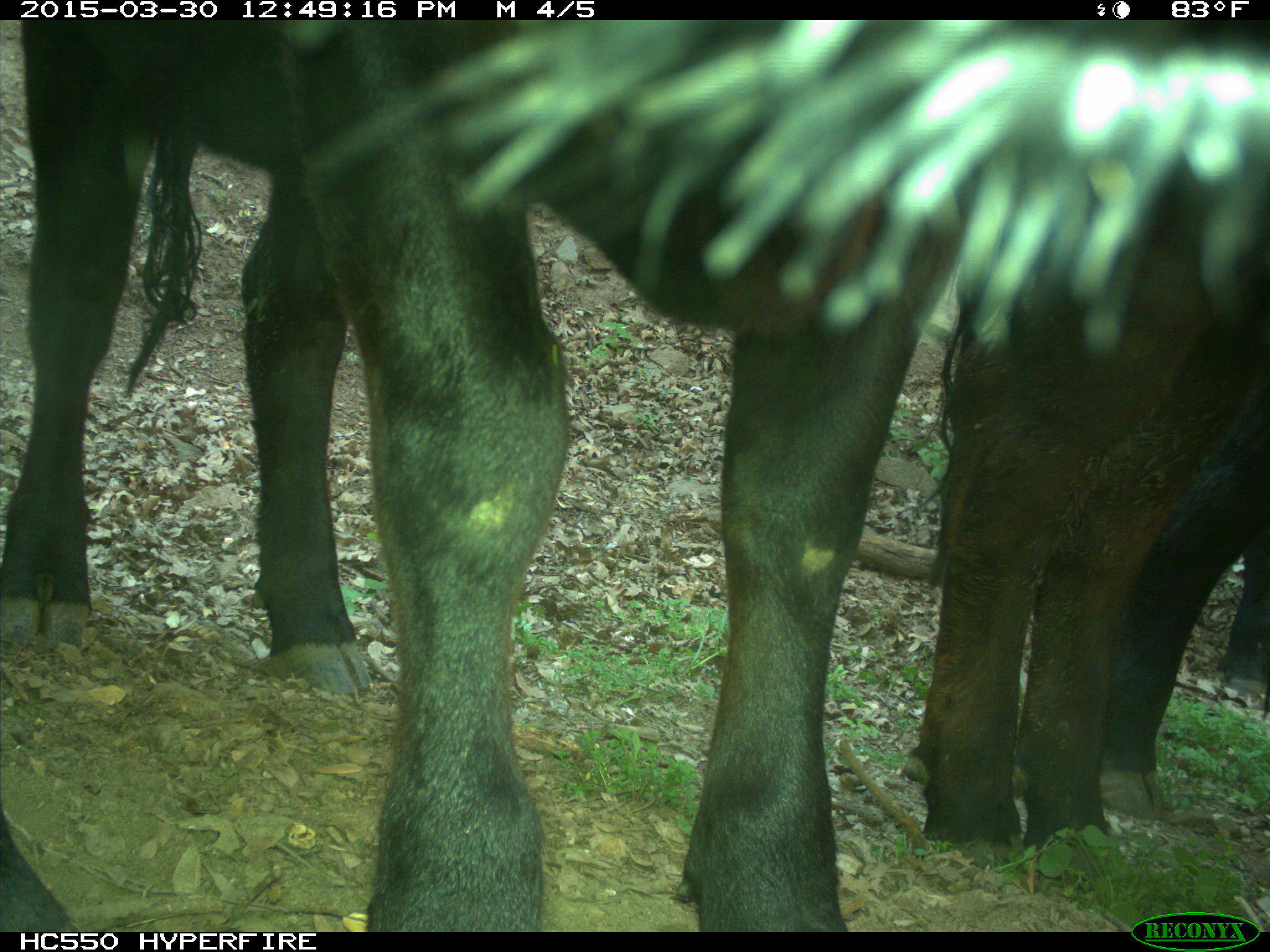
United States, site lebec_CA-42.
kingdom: Animalia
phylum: Chordata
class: Mammalia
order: Artiodactyla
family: Bovidae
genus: Bos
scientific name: Bos taurus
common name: domestic cow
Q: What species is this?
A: Bos taurus (domestic cow).